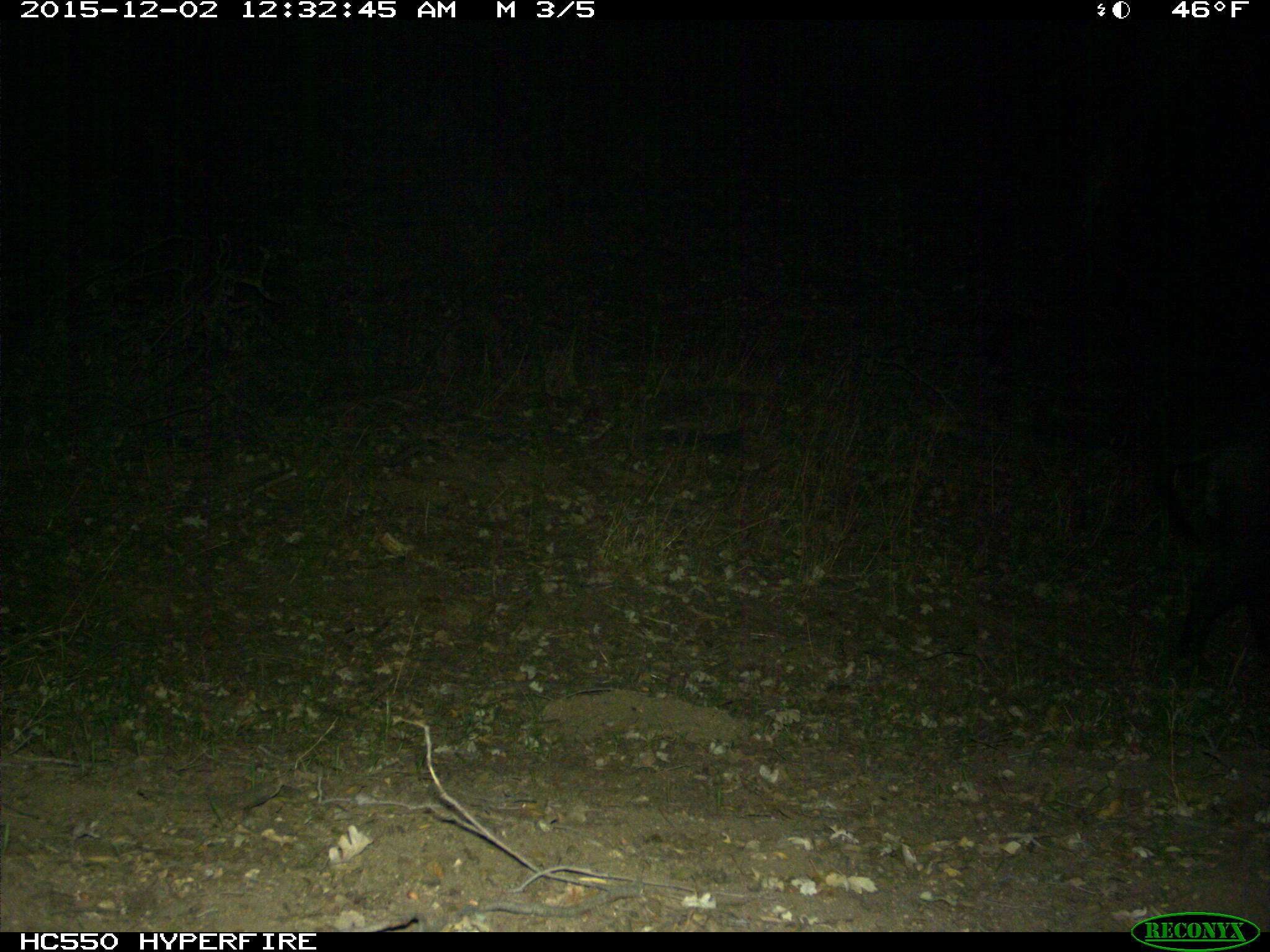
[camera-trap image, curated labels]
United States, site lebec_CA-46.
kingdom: Animalia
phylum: Chordata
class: Mammalia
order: Artiodactyla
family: Suidae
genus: Sus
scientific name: Sus scrofa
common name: wild boar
Sus scrofa (wild boar).